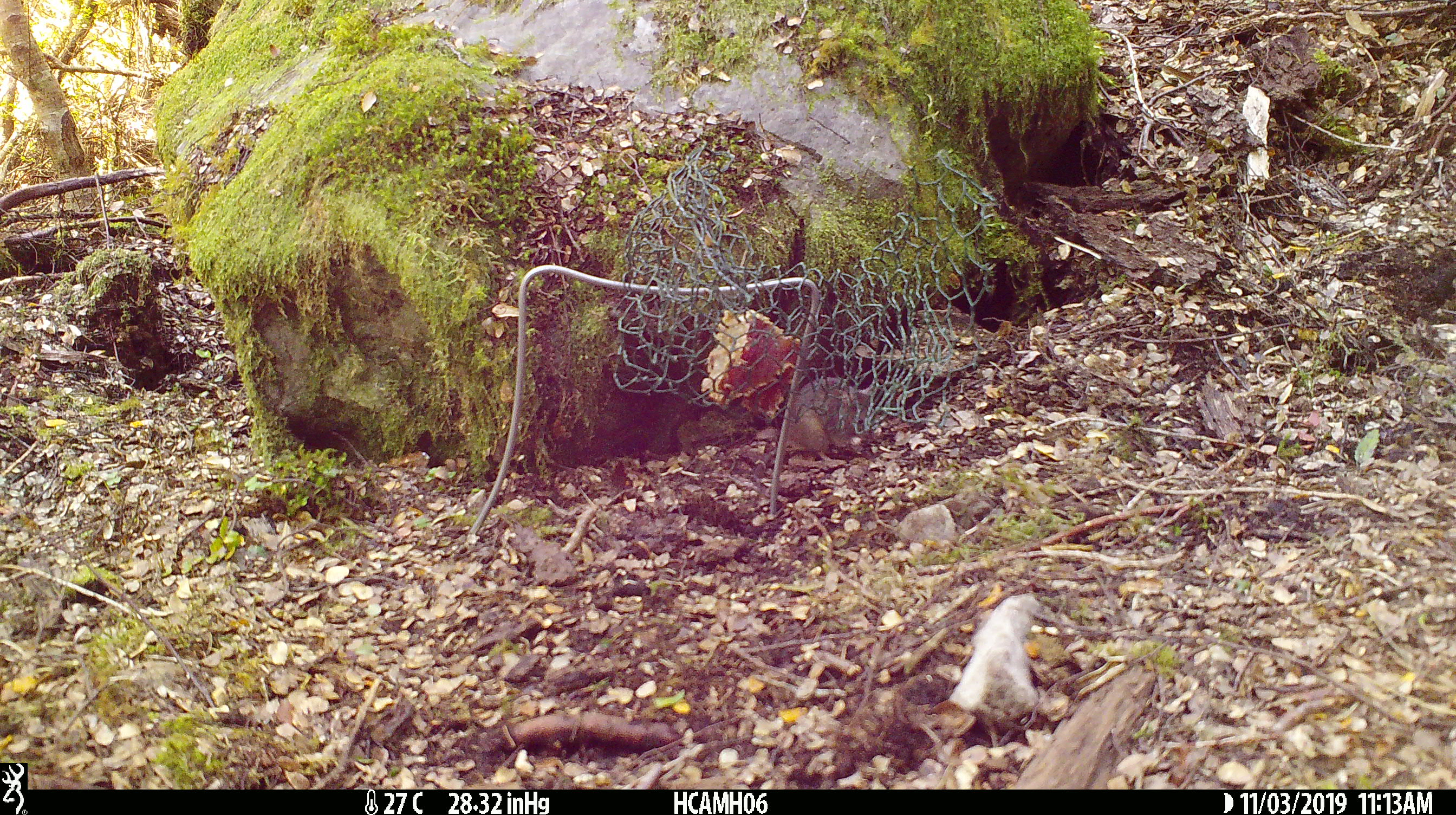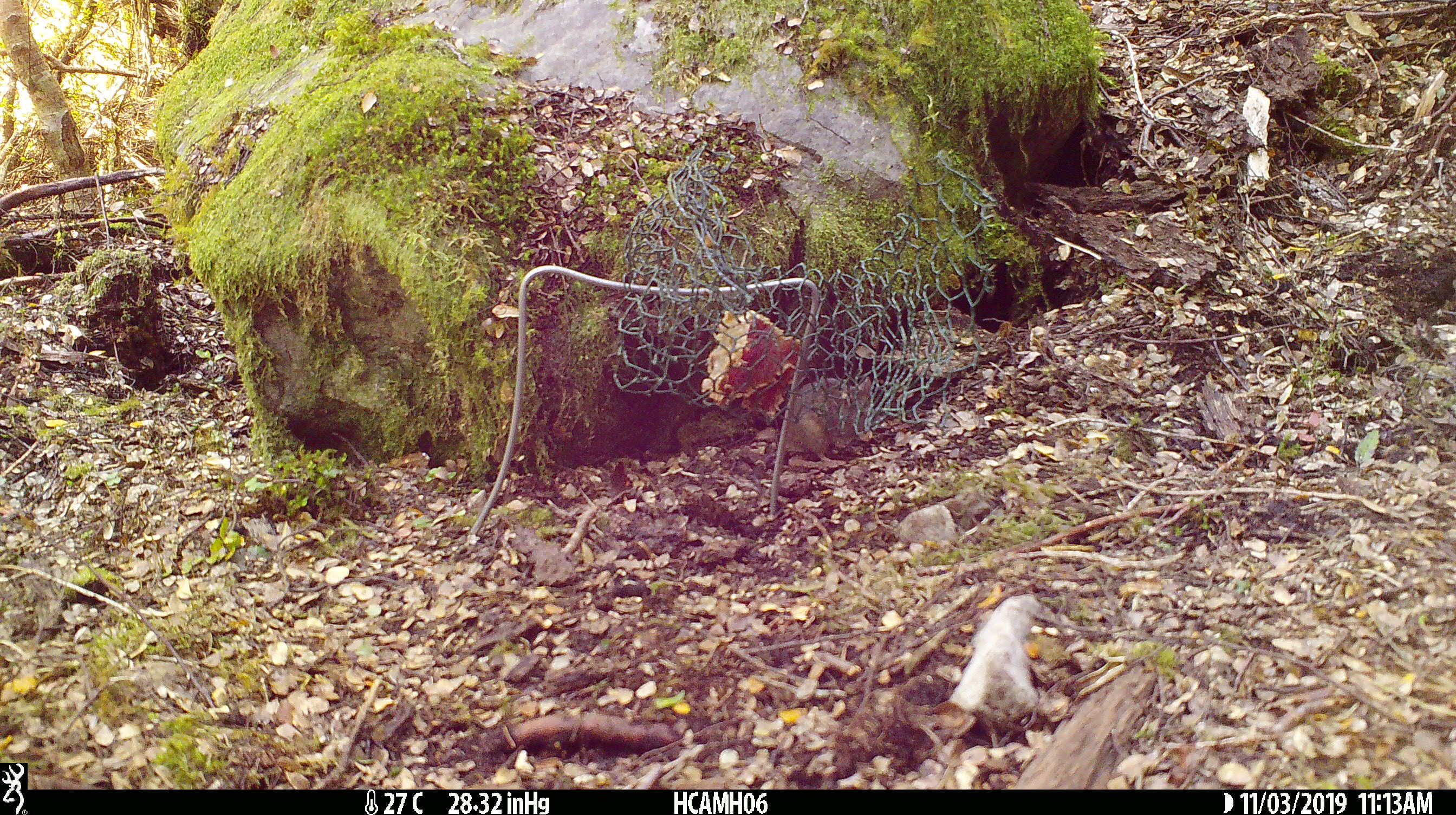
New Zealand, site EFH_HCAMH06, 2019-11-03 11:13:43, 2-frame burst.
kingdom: Animalia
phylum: Chordata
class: Mammalia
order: Rodentia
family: Muridae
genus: Mus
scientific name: Mus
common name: mouse